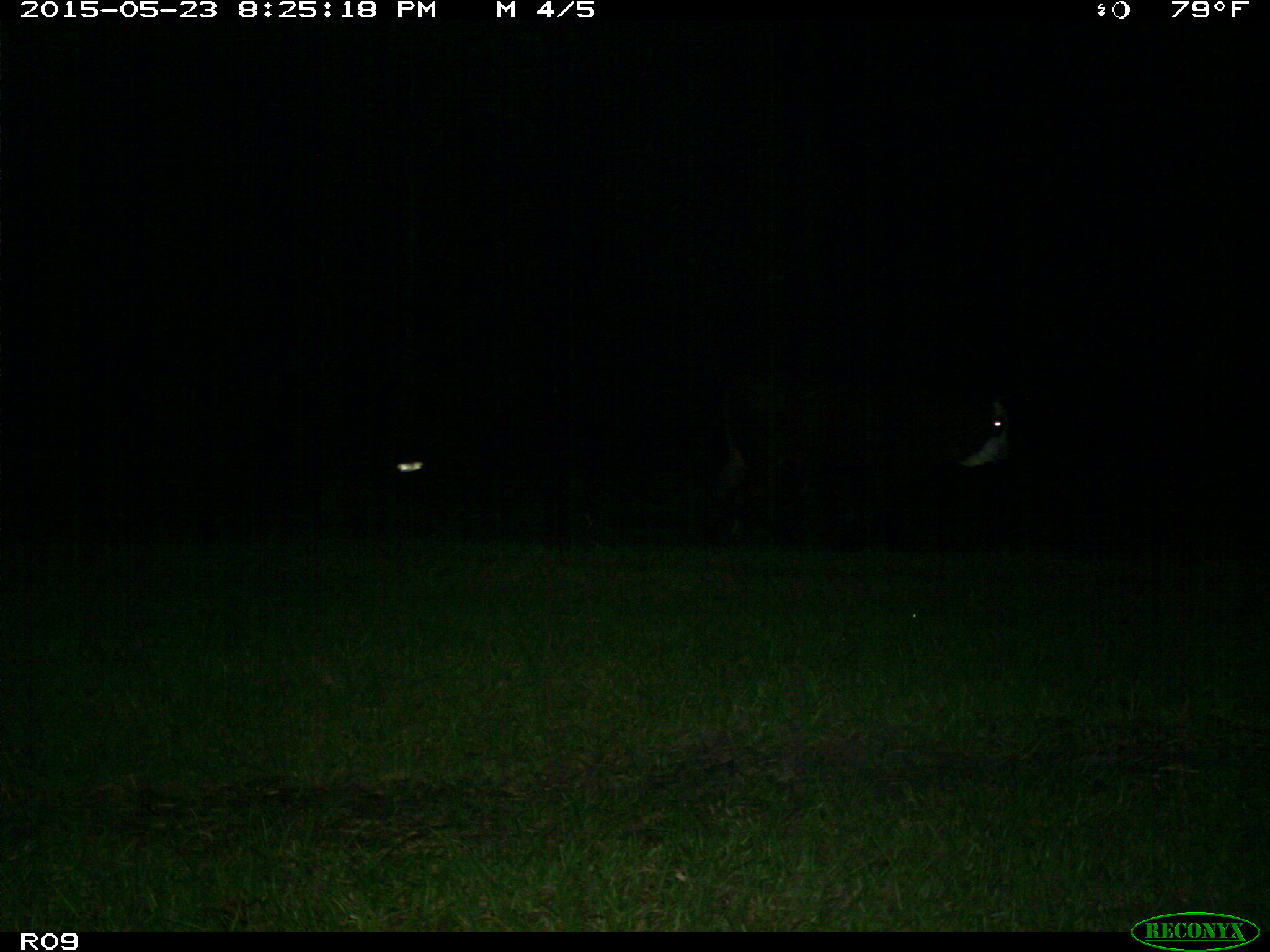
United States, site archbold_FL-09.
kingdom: Animalia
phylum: Chordata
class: Mammalia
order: Artiodactyla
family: Bovidae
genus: Bos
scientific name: Bos taurus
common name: domestic cow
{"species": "Bos taurus (domestic cow)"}